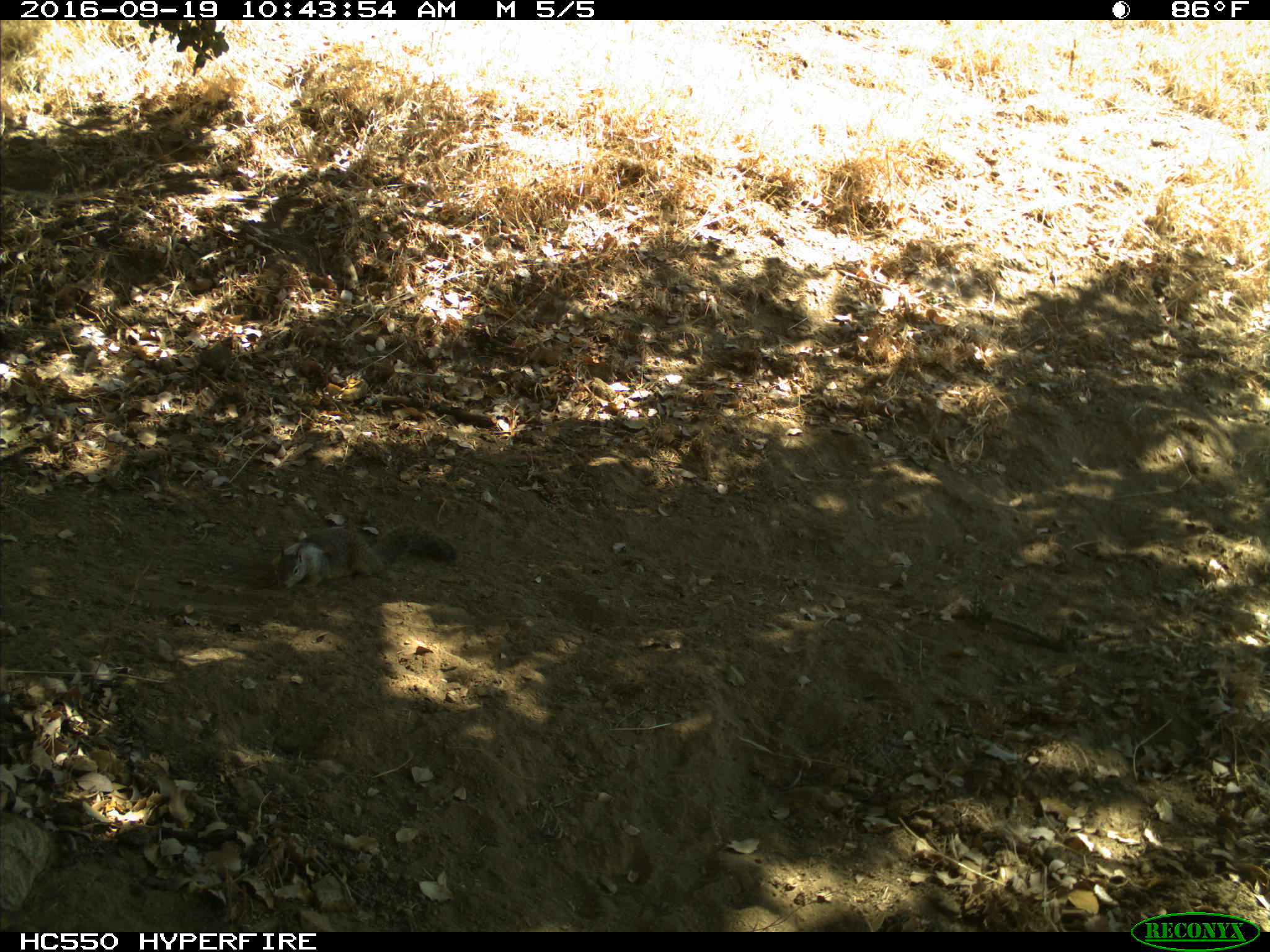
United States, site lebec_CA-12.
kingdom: Animalia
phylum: Chordata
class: Mammalia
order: Rodentia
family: Sciuridae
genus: Otospermophilus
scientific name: Otospermophilus beecheyi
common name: california ground squirrel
Otospermophilus beecheyi (california ground squirrel).